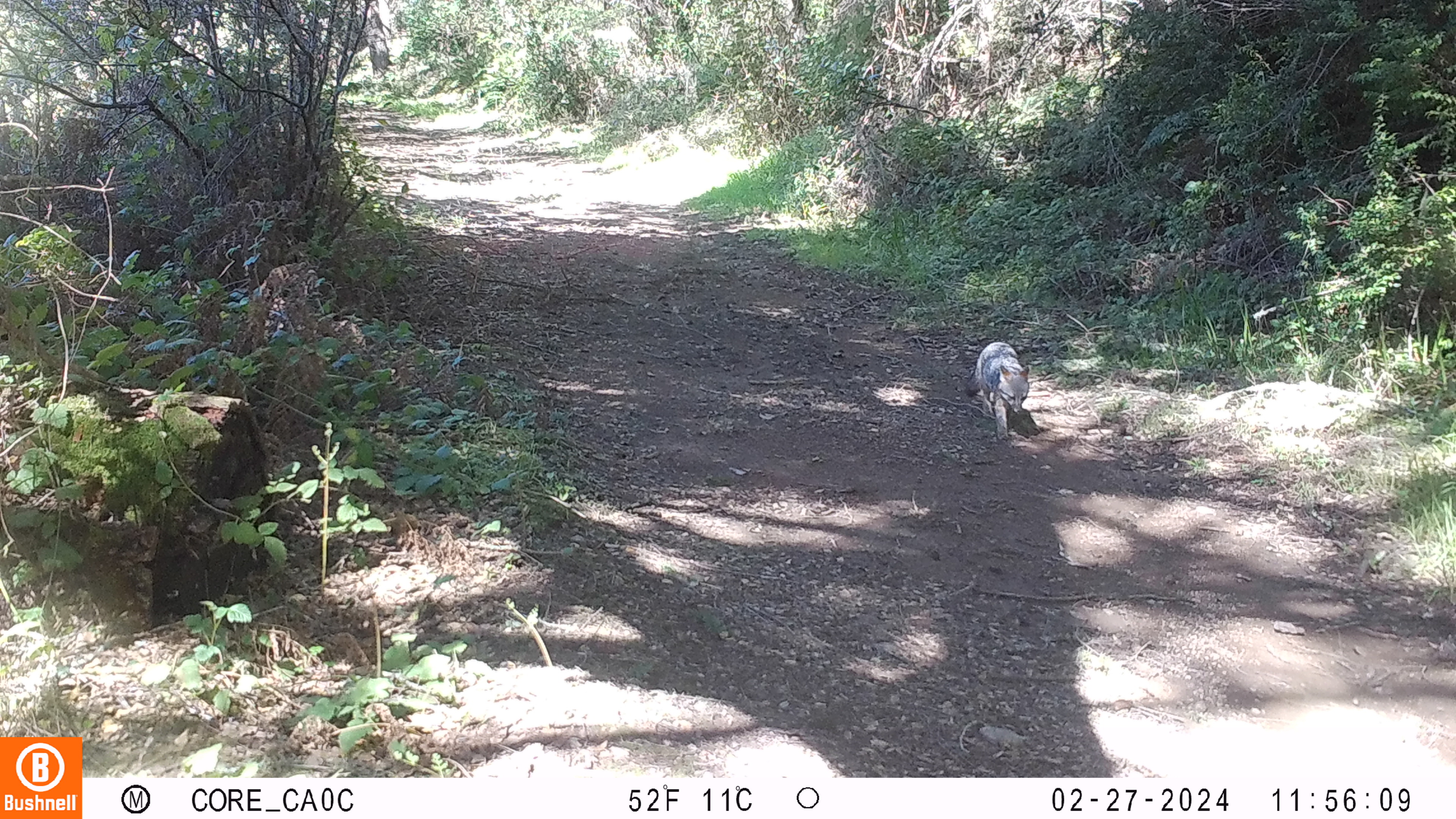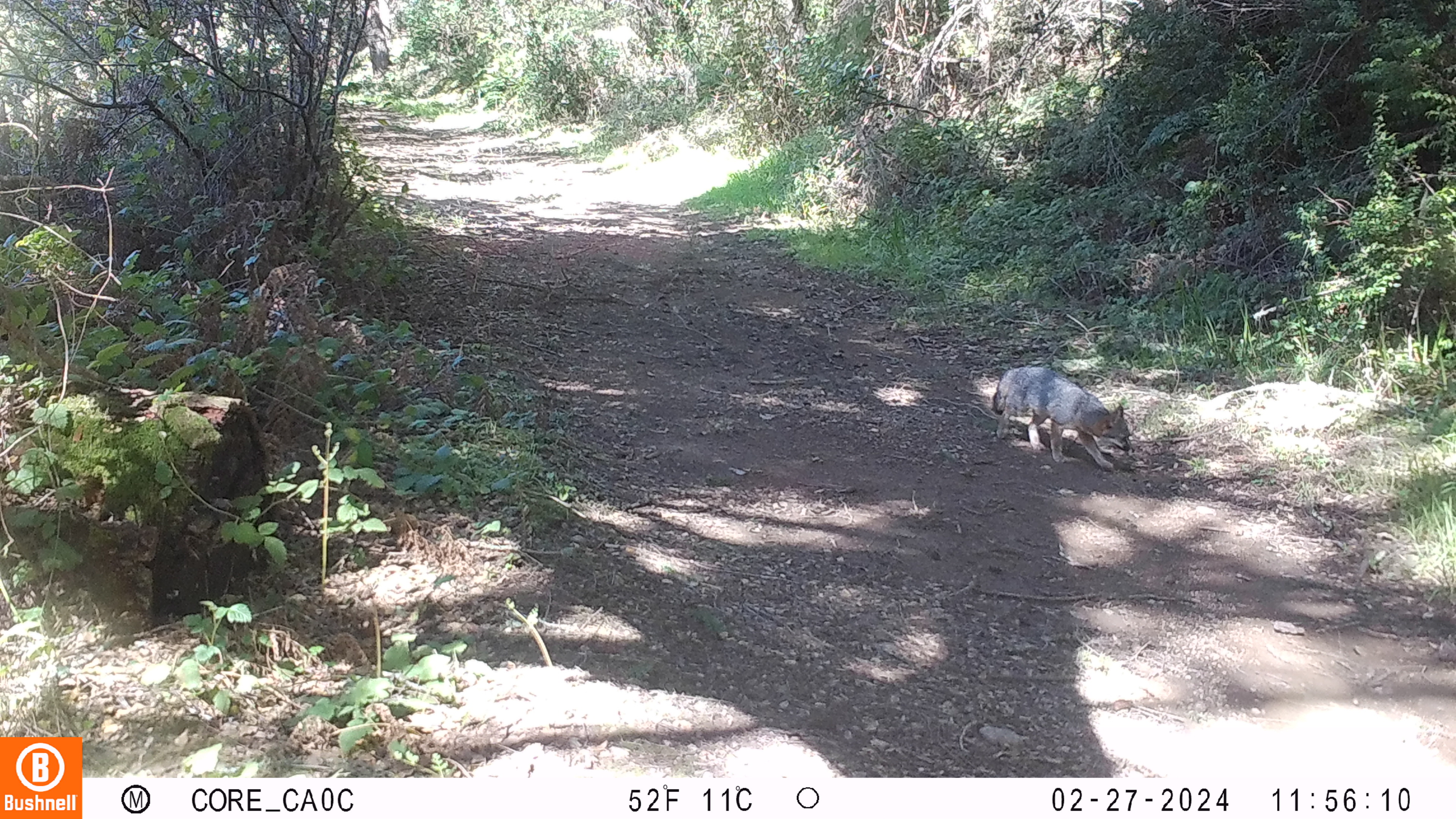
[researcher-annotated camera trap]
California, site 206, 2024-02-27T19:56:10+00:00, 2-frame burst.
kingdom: Animalia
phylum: Chordata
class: Mammalia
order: Carnivora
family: Canidae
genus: Urocyon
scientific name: Urocyon cinereoargenteus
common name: gray fox